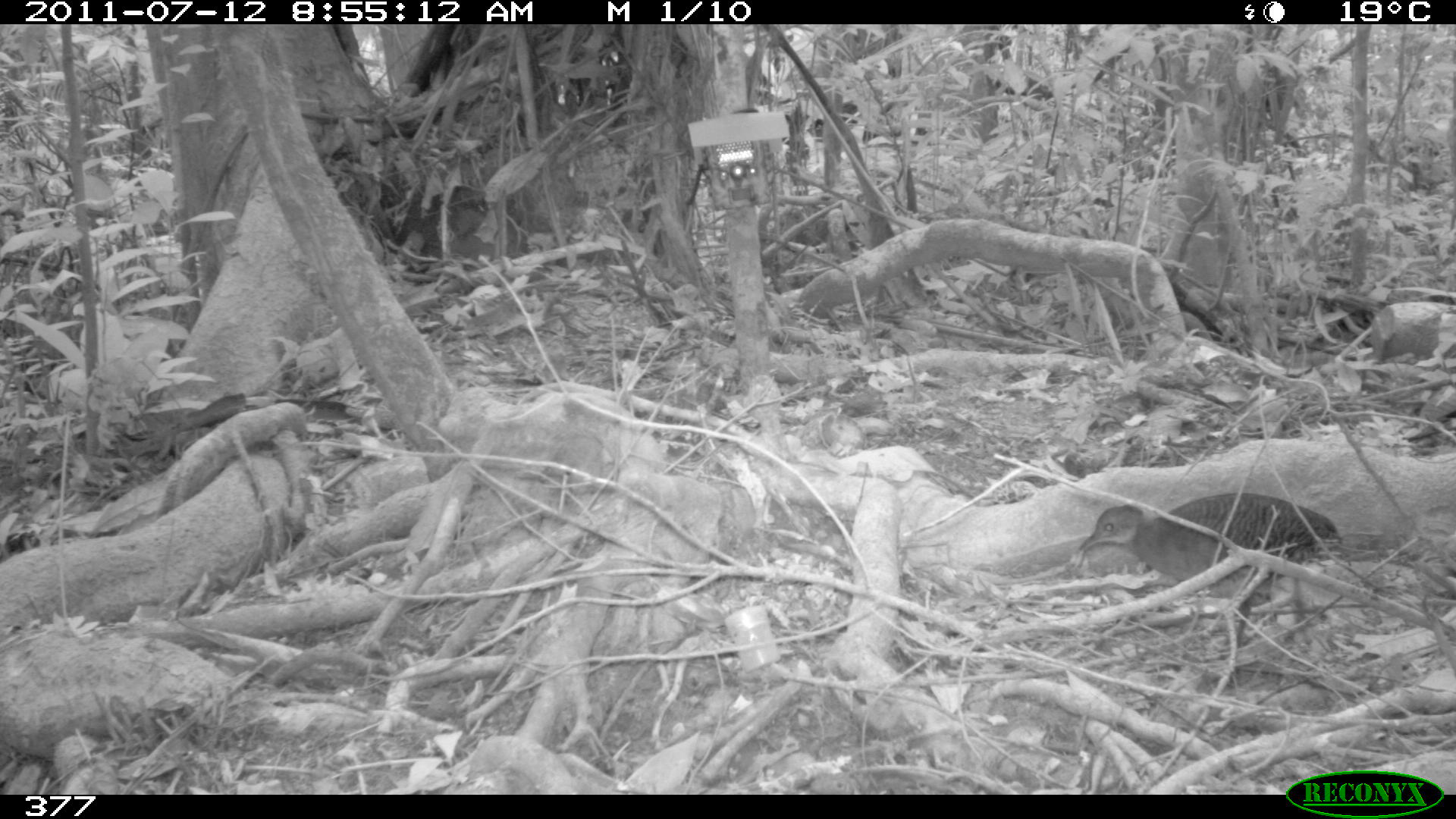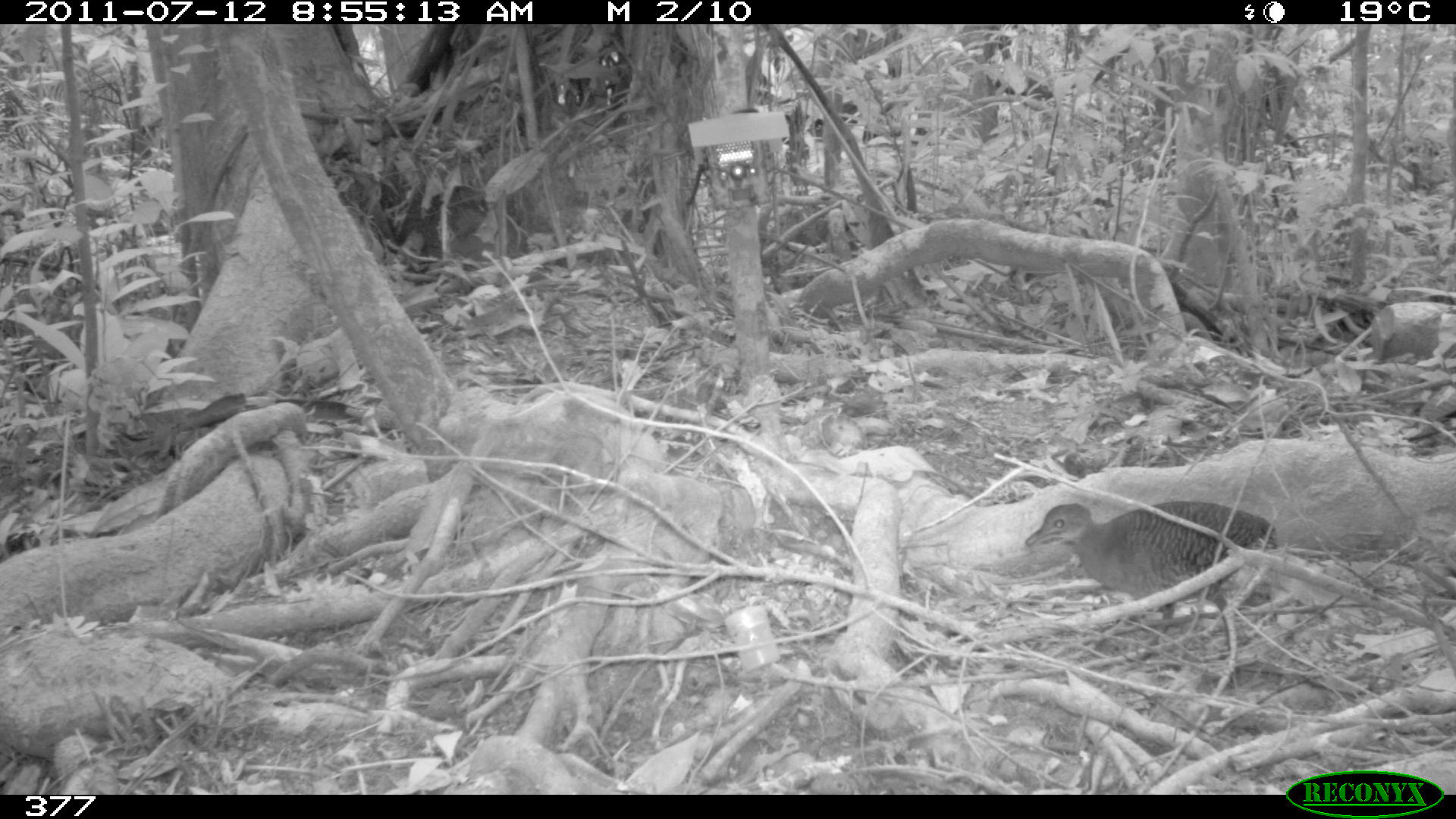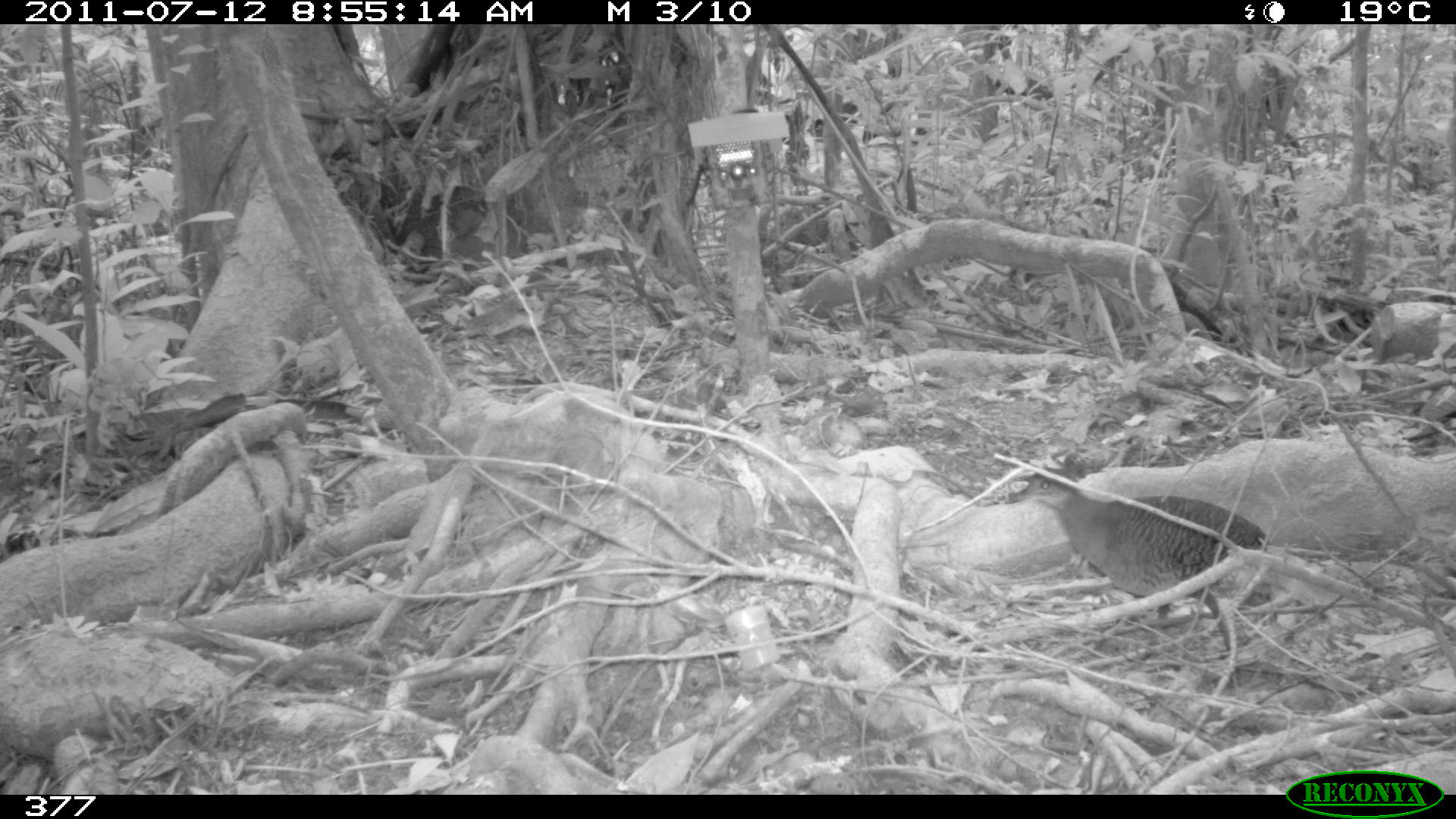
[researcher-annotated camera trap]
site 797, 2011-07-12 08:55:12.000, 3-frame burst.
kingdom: Animalia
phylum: Chordata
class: Aves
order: Galliformes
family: Phasianidae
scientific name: Phasianidae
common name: quails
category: quail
Quail (quails) (Phasianidae).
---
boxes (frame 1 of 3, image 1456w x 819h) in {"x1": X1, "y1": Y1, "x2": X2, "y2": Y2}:
quail: {"x1": 1074, "y1": 489, "x2": 1340, "y2": 651}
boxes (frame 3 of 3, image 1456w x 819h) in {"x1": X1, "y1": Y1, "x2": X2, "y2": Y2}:
quail: {"x1": 1001, "y1": 465, "x2": 1268, "y2": 653}